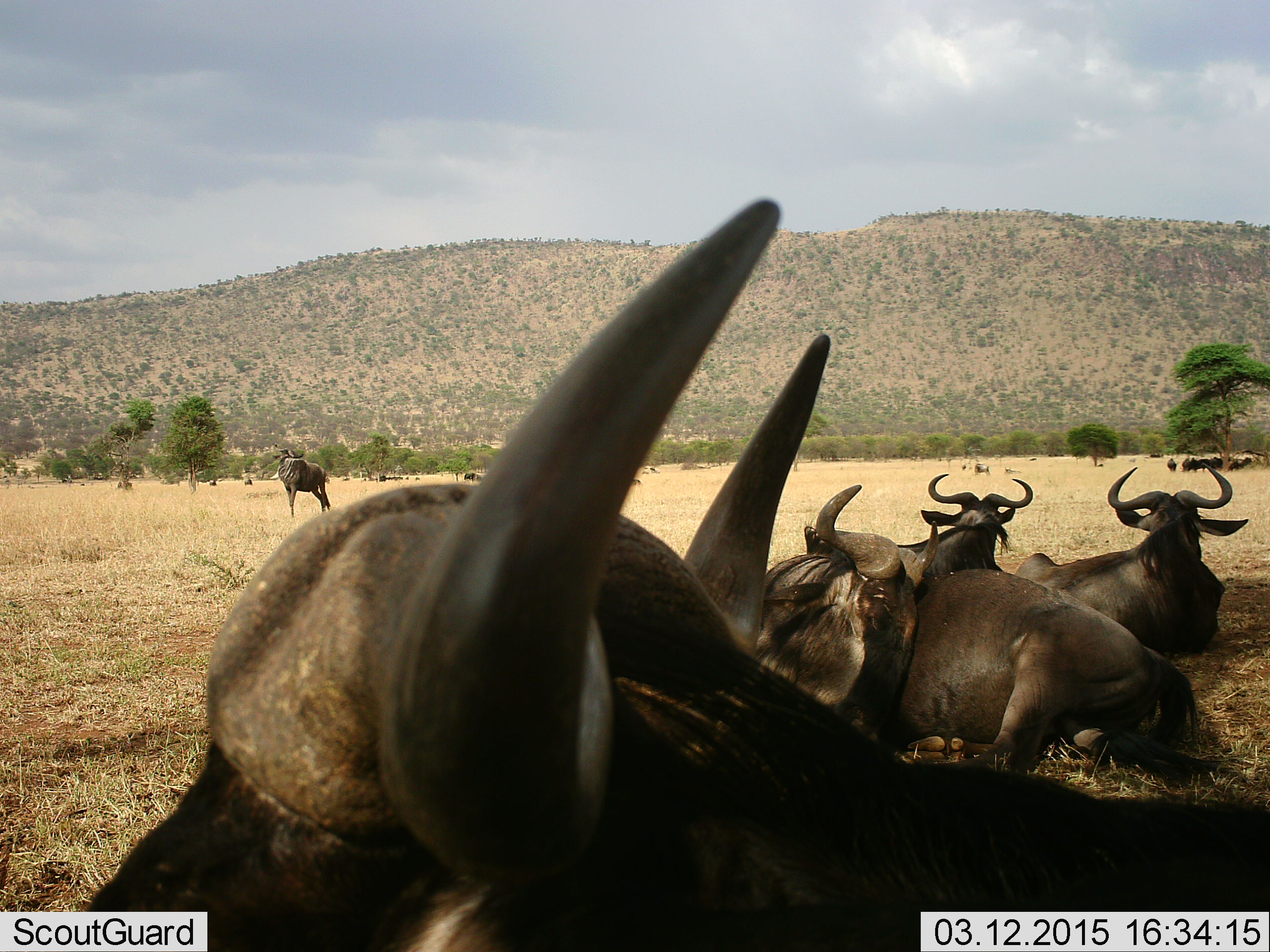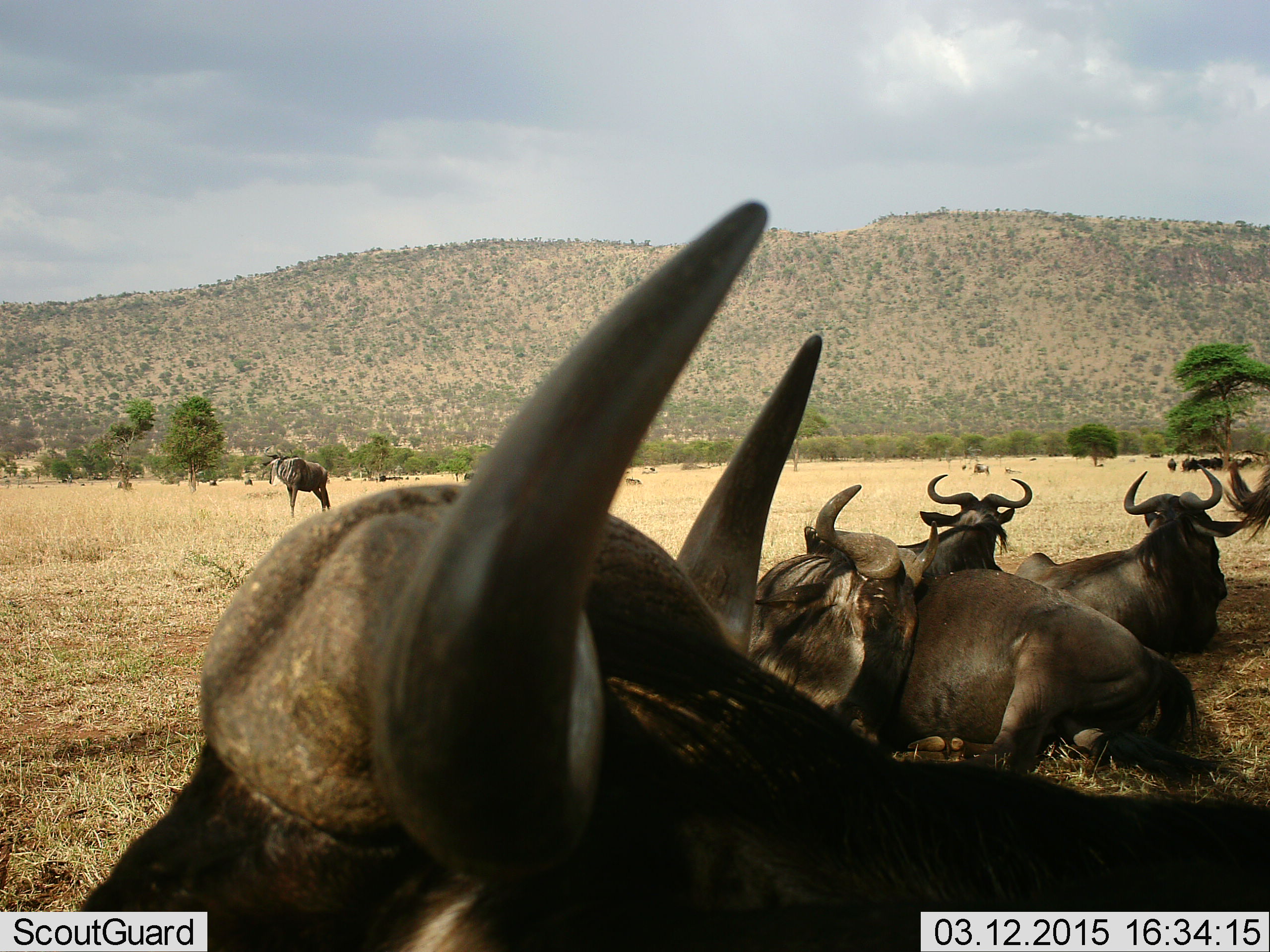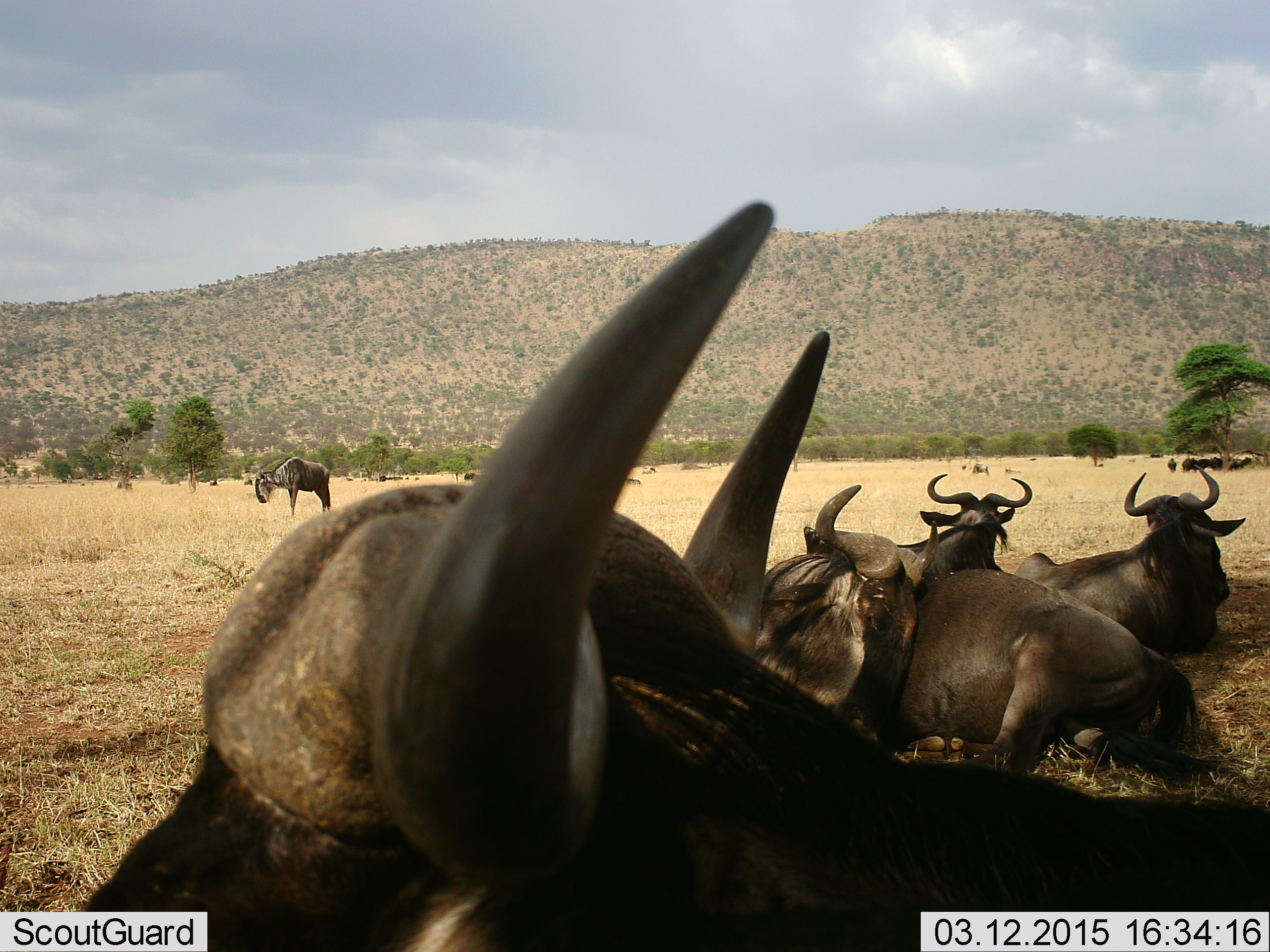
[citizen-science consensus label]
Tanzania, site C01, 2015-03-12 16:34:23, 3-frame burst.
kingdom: Animalia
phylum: Chordata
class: Mammalia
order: Artiodactyla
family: Bovidae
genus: Connochaetes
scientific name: Connochaetes taurinus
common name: blue wildebeest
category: wildebeest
Wildebeest (blue wildebeest) (Connochaetes taurinus), count 11-50. Behavior (volunteer vote fractions): standing 90%, resting 100%, moving 10%, interacting 10%. Young present (vote fraction): 0%. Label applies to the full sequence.